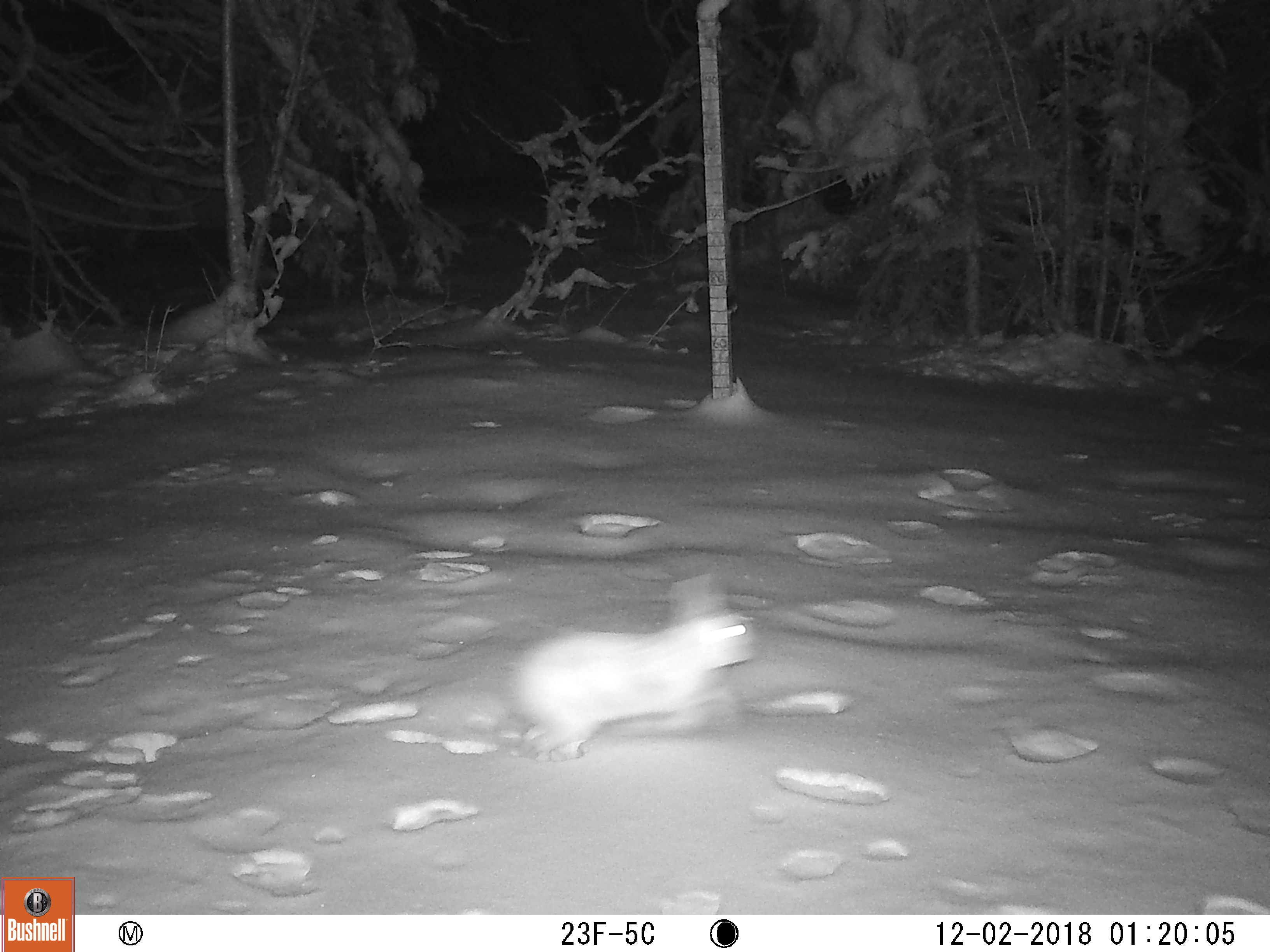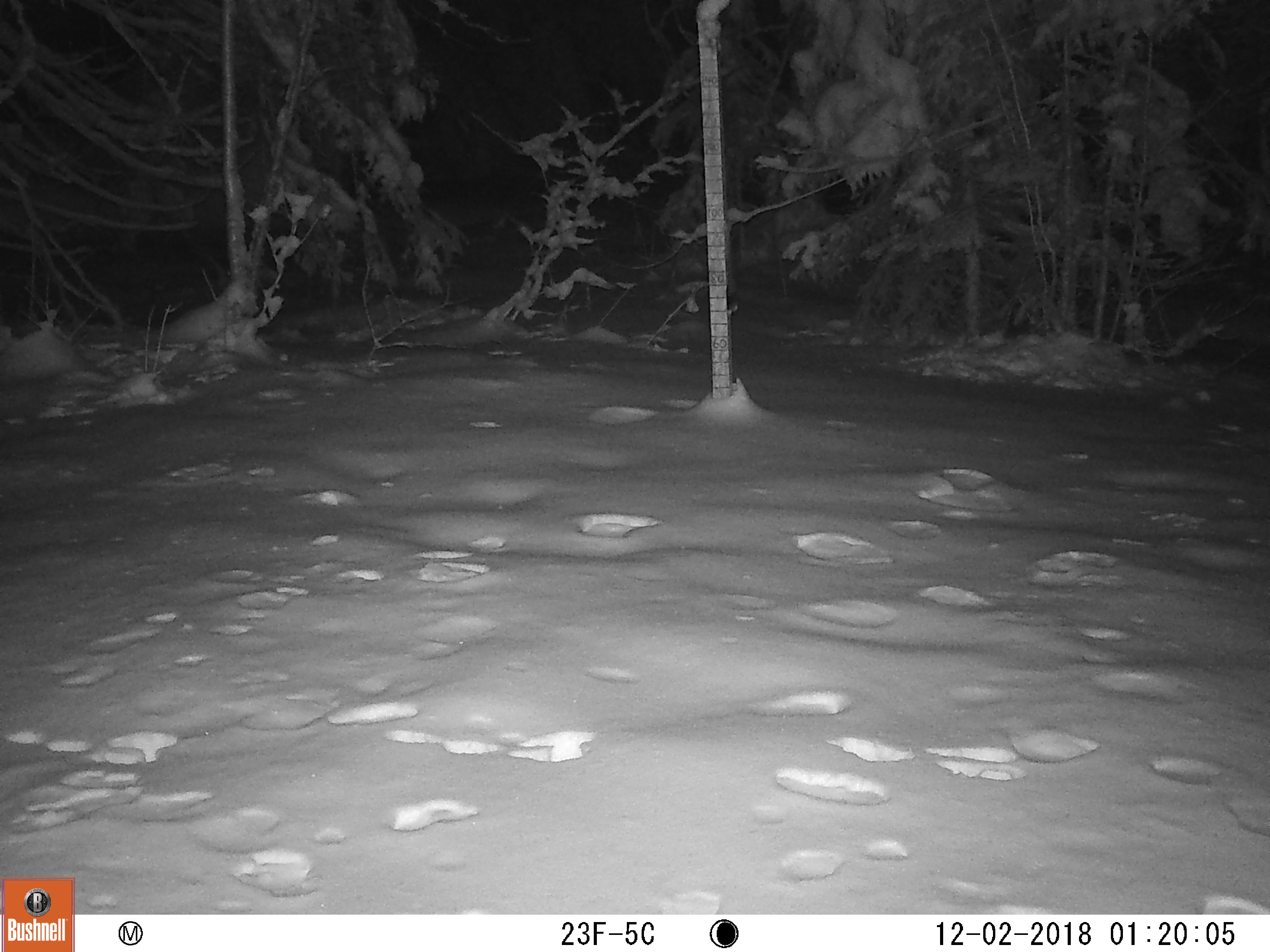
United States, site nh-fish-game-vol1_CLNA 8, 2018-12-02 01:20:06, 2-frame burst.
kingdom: Animalia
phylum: Chordata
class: Mammalia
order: Lagomorpha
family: Leporidae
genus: Lepus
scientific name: Lepus americanus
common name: snowshoe hare